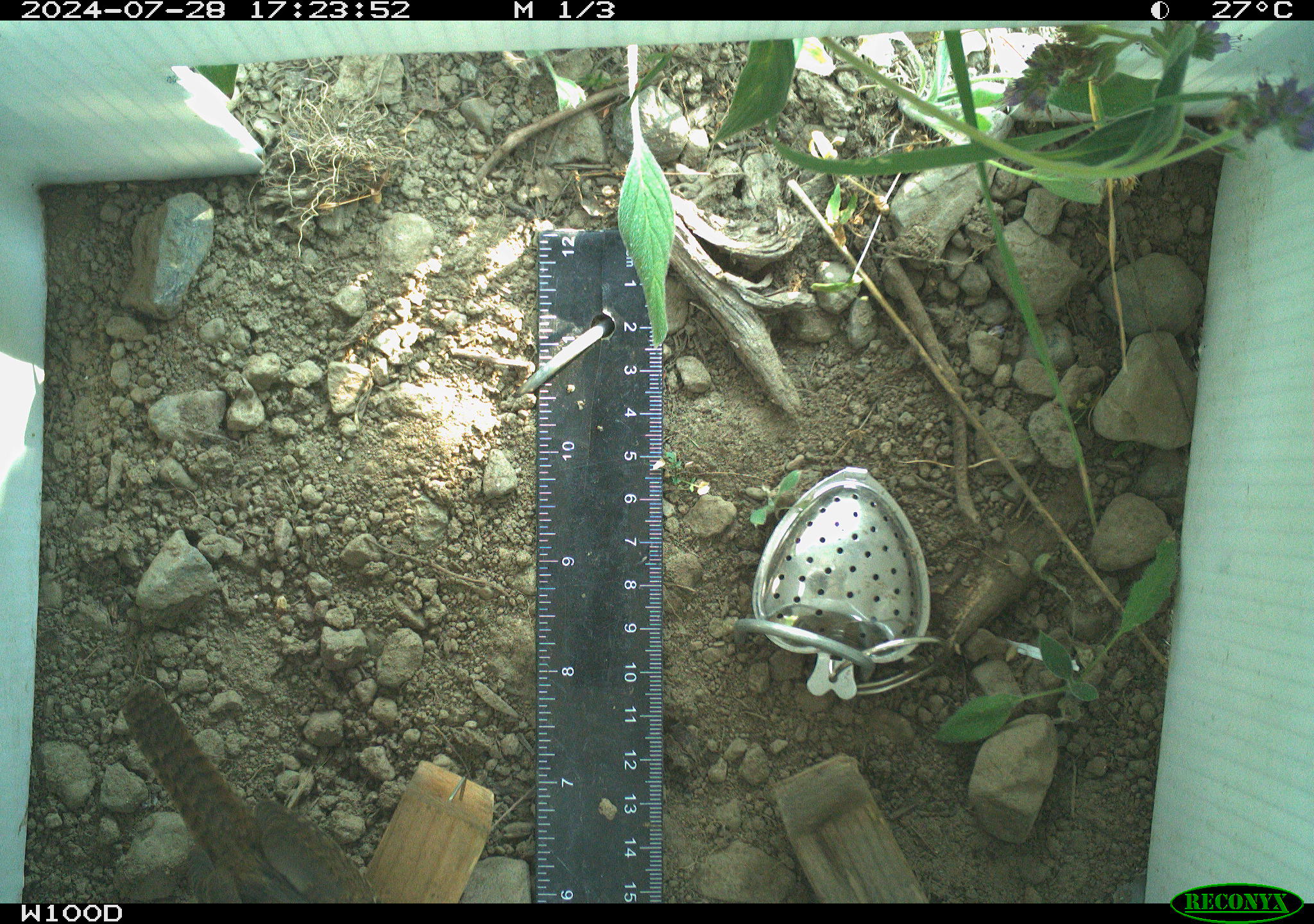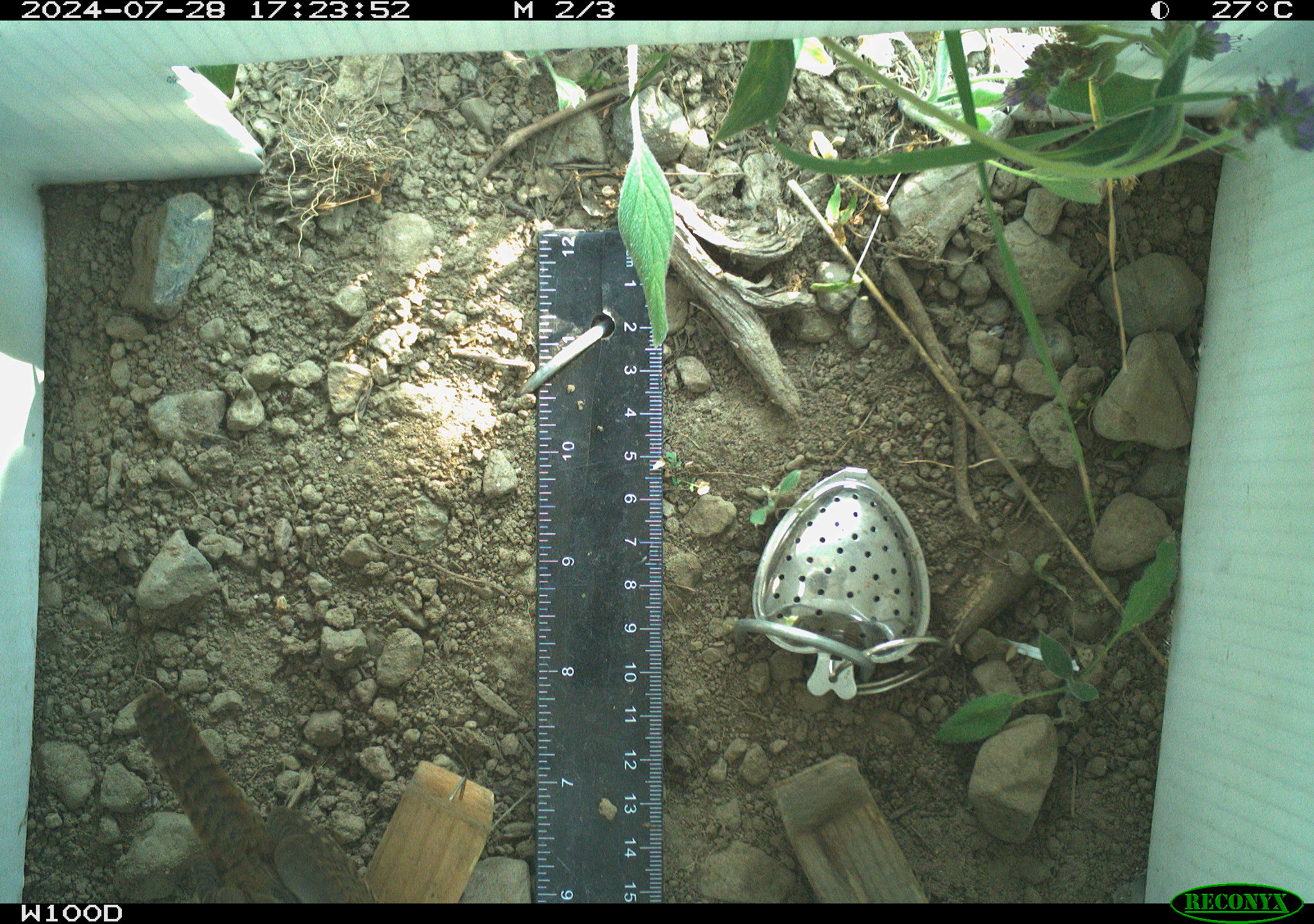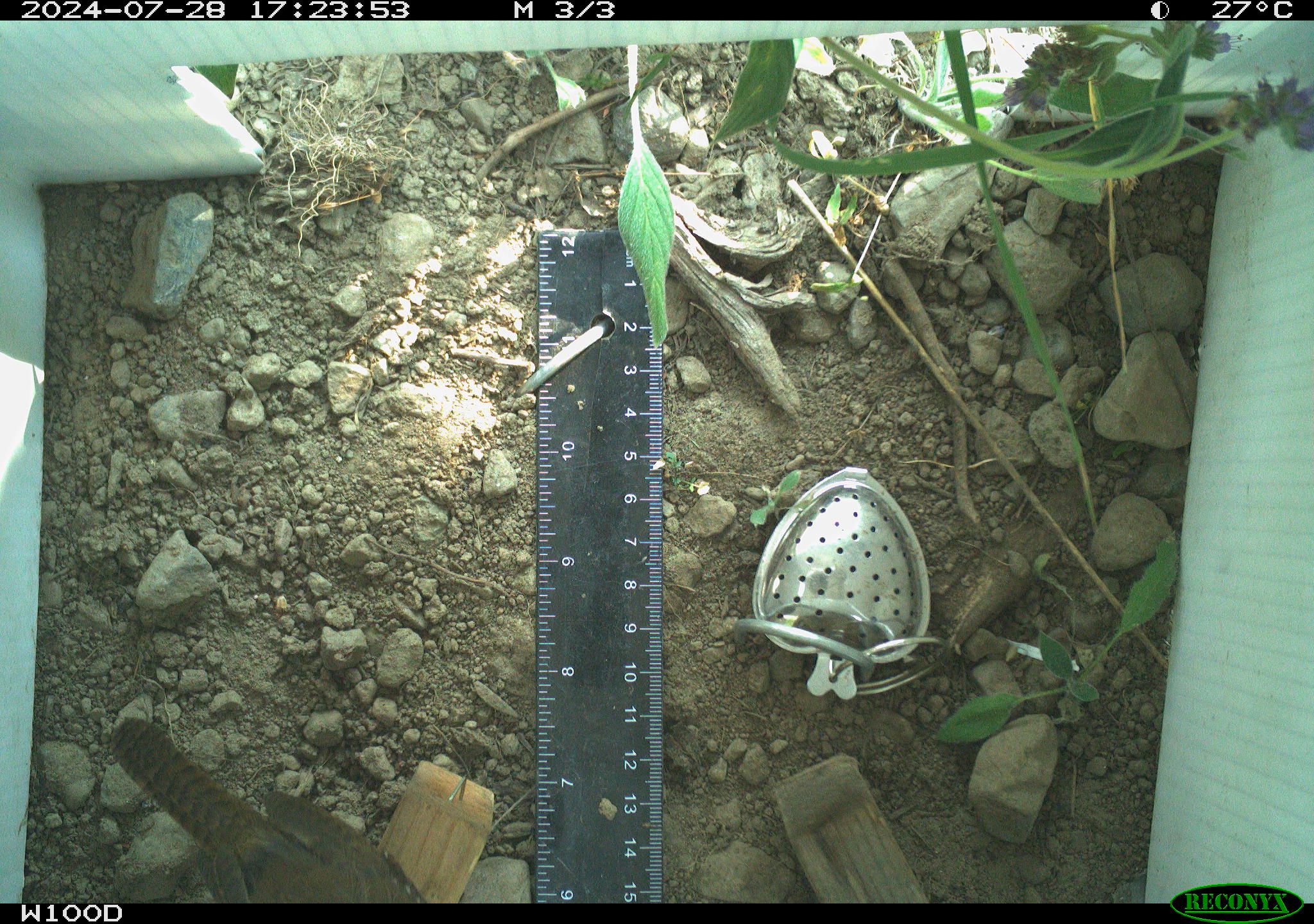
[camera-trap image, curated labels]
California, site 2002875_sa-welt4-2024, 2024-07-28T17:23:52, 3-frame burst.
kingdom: Animalia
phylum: Chordata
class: Aves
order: Passeriformes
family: Troglodytidae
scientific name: Troglodytidae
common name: wren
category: troglodytidae family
Troglodytidae family (wren) (Troglodytidae).